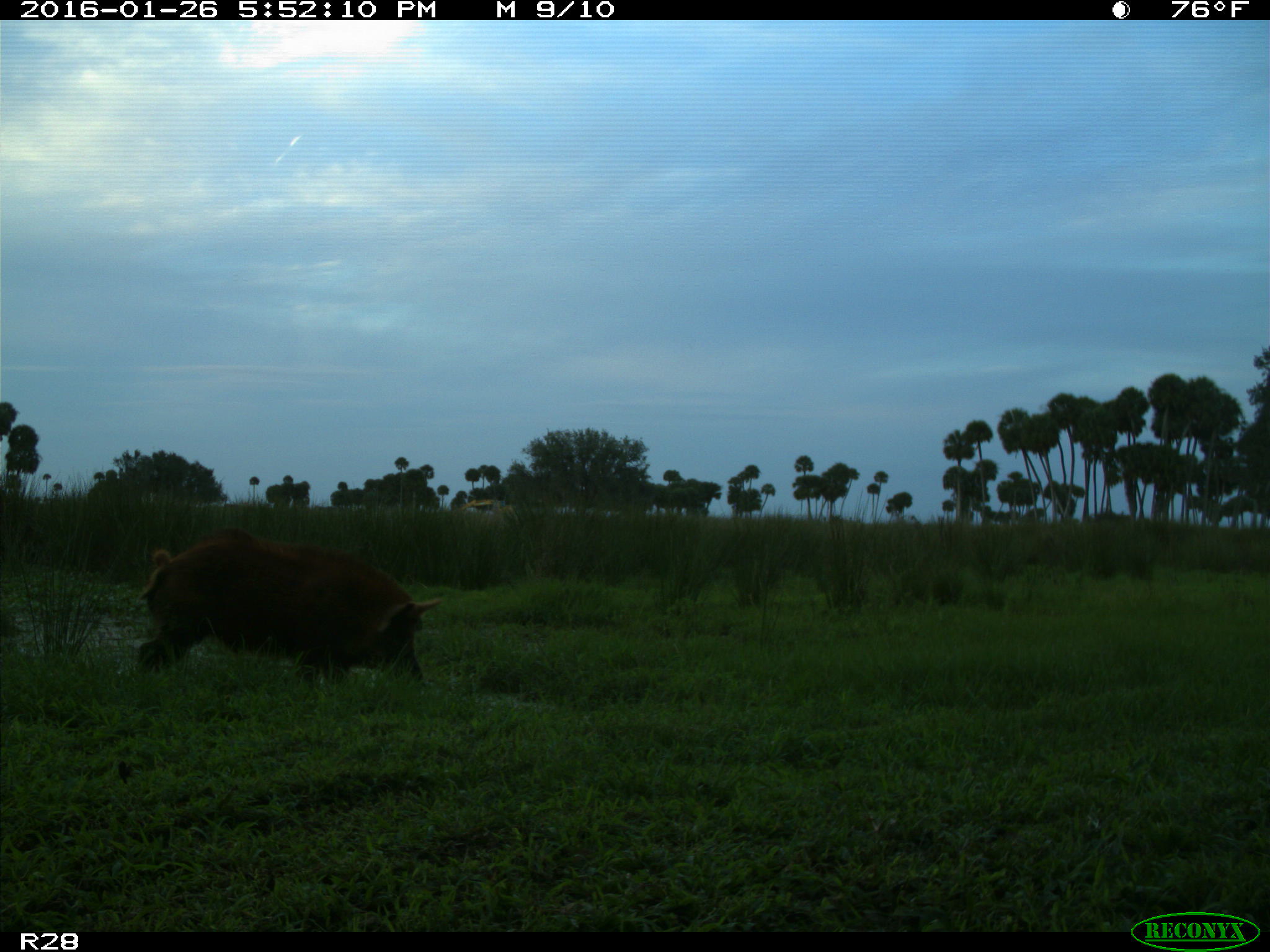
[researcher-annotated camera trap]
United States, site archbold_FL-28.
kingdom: Animalia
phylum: Chordata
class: Mammalia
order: Artiodactyla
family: Suidae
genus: Sus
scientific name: Sus scrofa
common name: wild boar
Sus scrofa (wild boar).